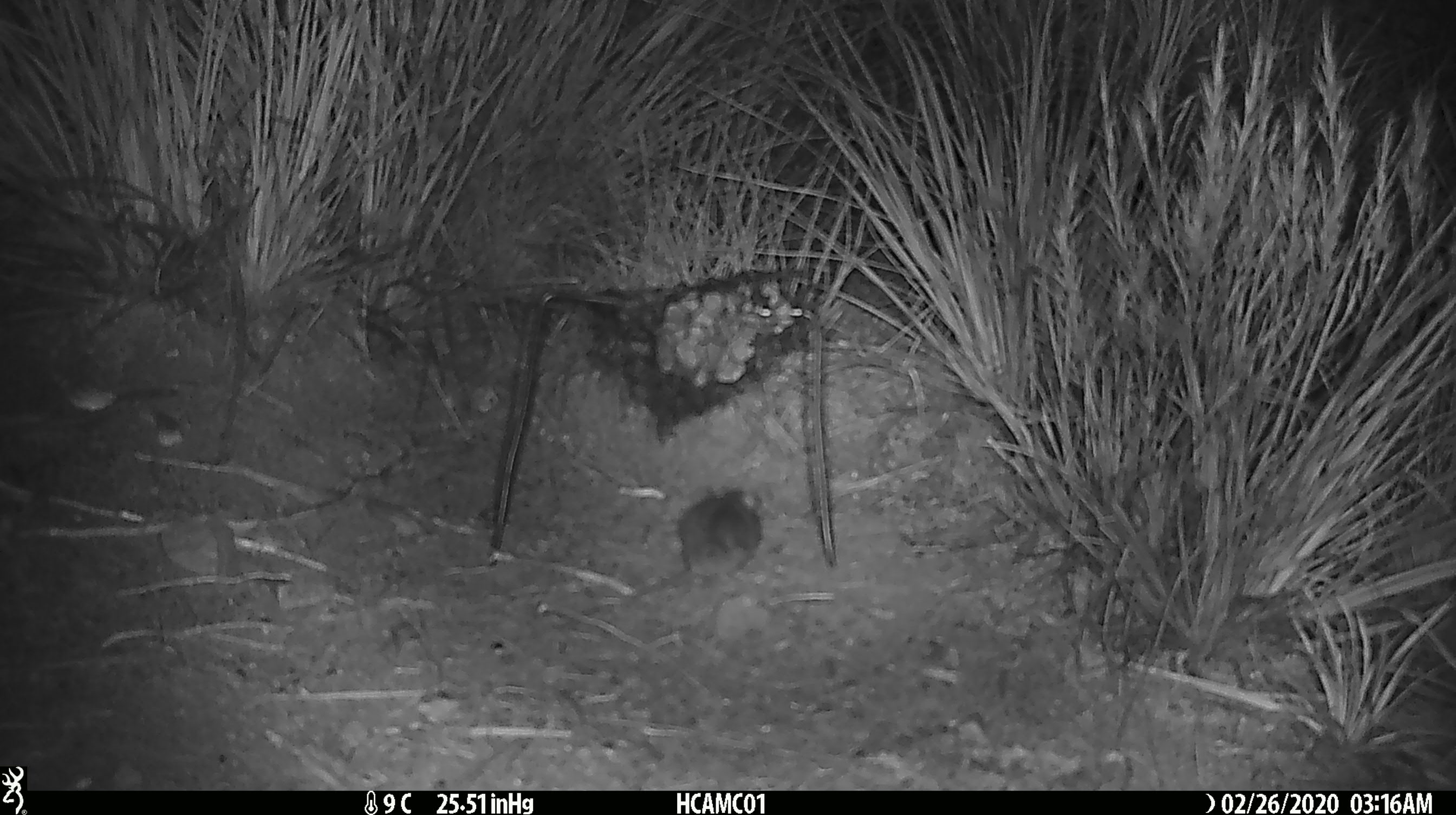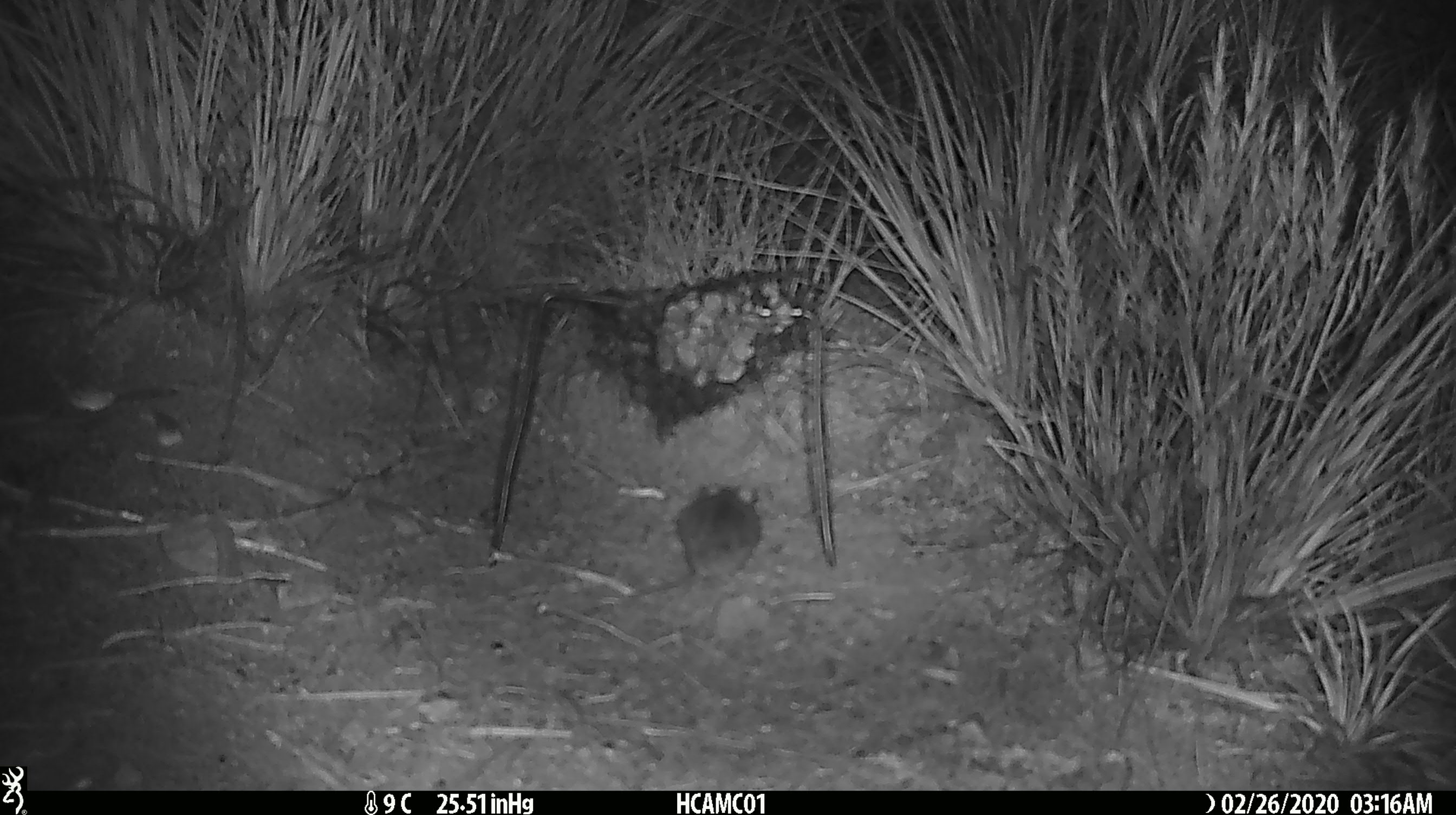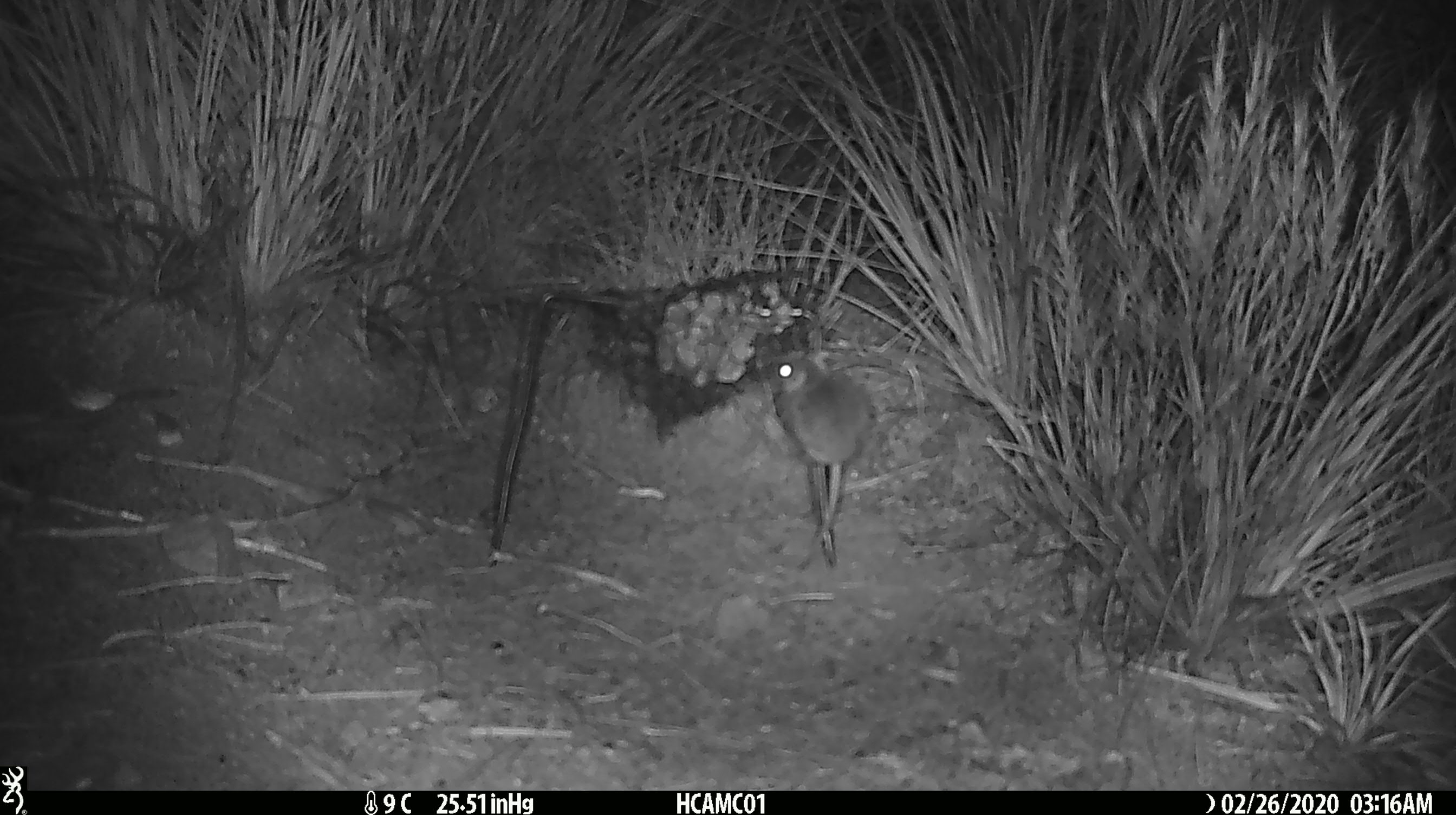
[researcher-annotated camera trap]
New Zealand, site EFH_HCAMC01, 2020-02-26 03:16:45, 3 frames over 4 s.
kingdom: Animalia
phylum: Chordata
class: Mammalia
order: Rodentia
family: Muridae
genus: Mus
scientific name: Mus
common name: mouse